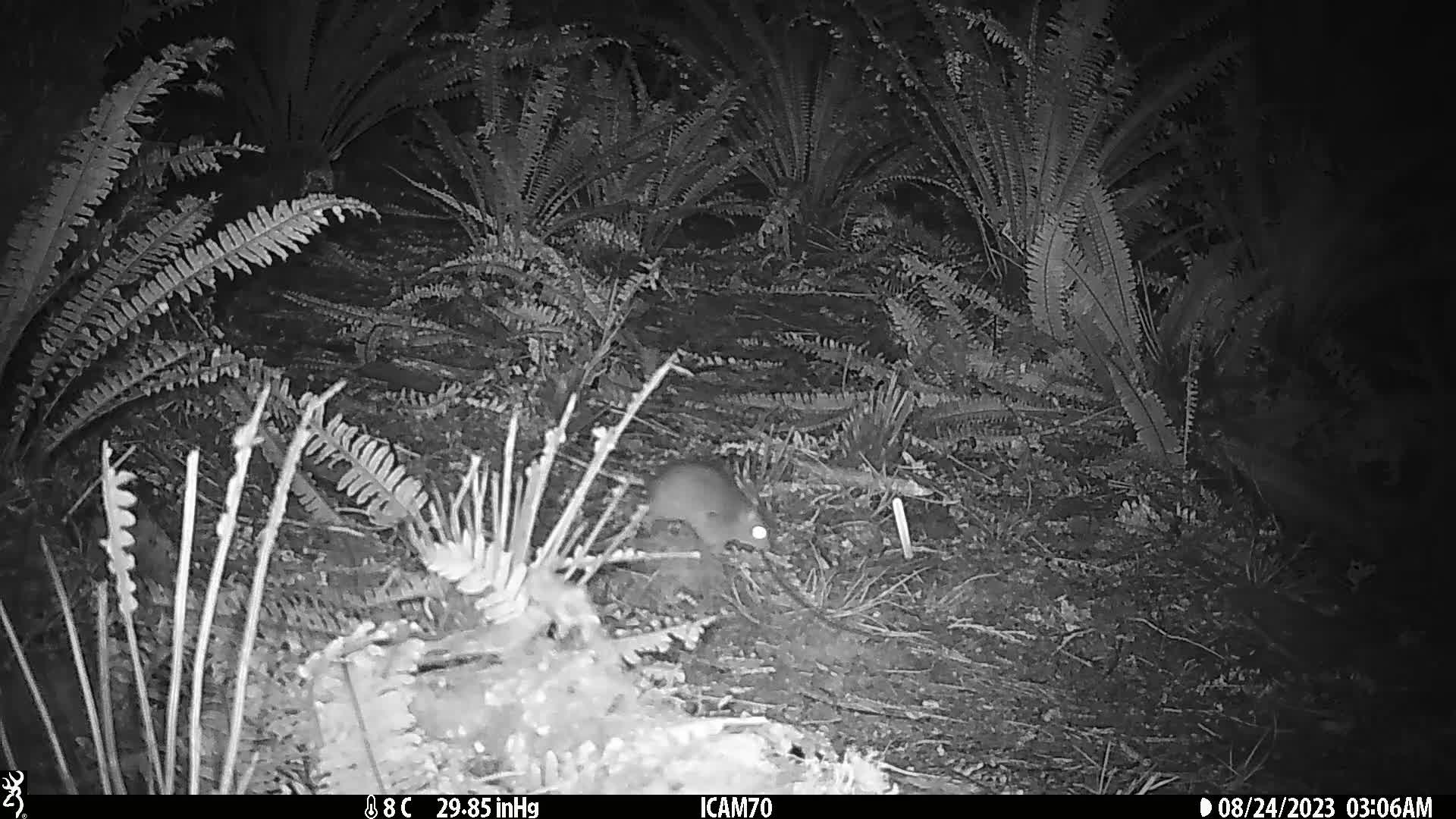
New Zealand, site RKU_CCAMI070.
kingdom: Animalia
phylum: Chordata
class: Mammalia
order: Rodentia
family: Muridae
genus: Rattus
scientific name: Rattus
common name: rat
Rat (Rattus).